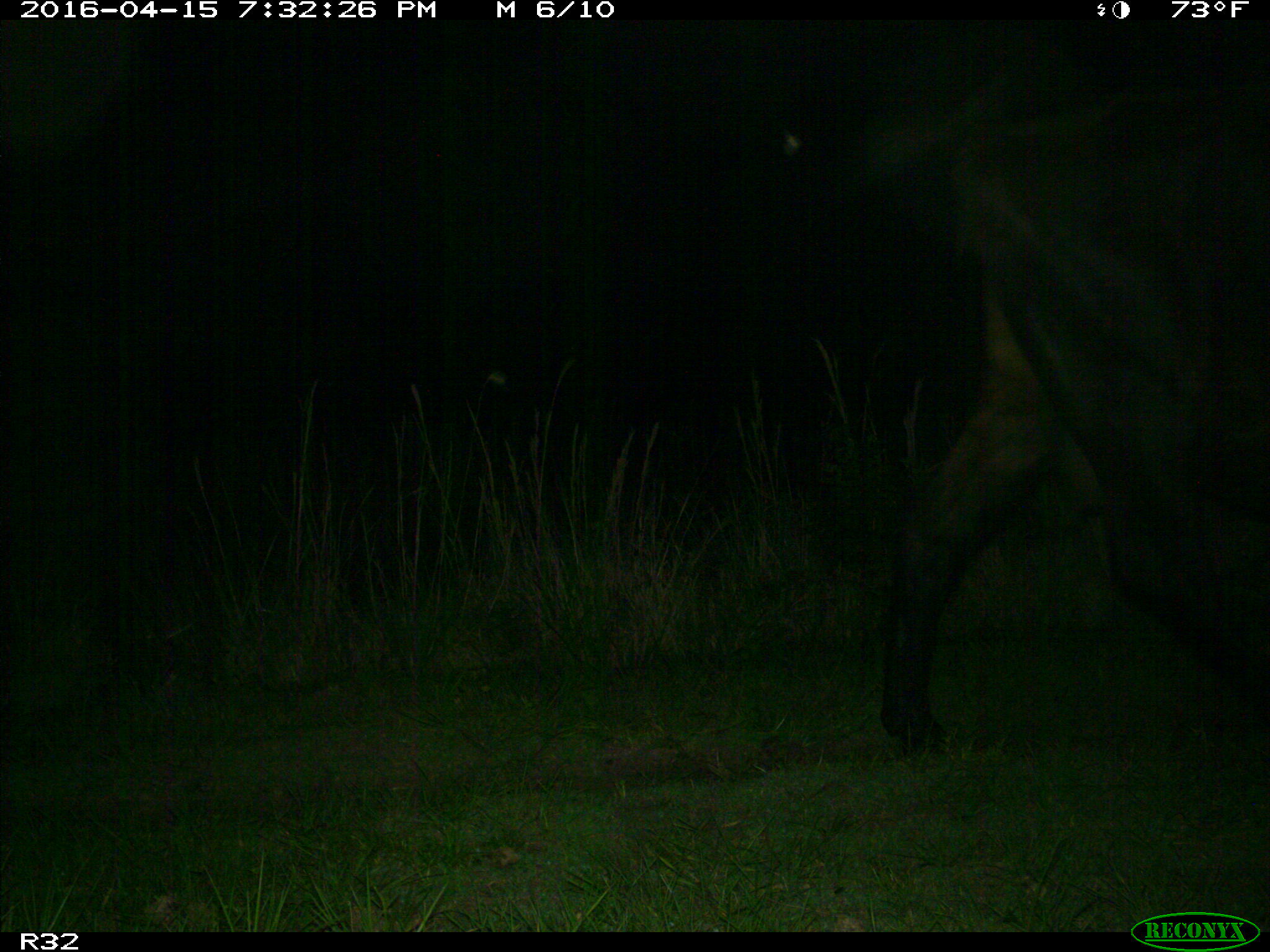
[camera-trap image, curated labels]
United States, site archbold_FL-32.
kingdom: Animalia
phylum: Chordata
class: Mammalia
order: Artiodactyla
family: Bovidae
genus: Bos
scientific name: Bos taurus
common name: domestic cow